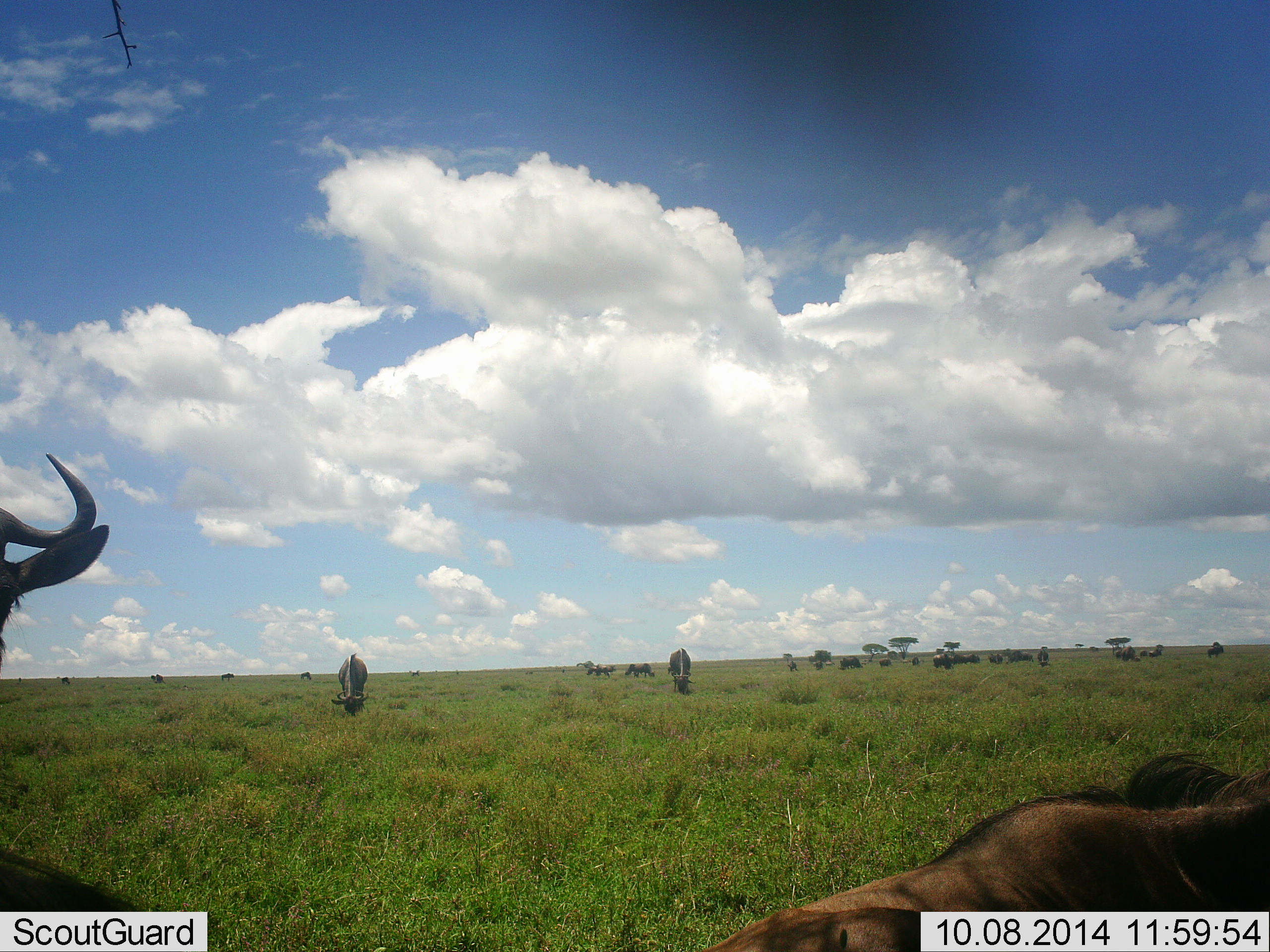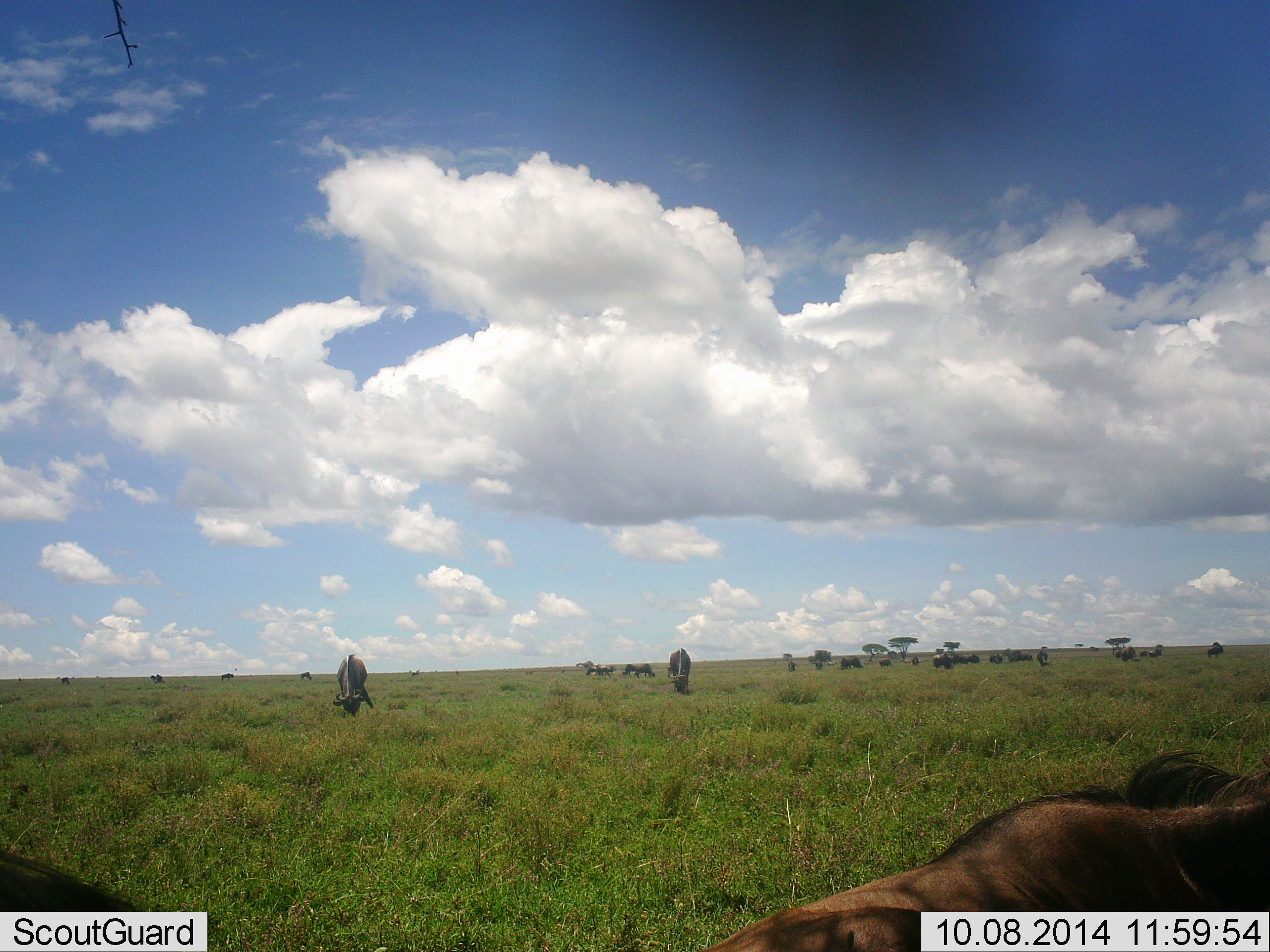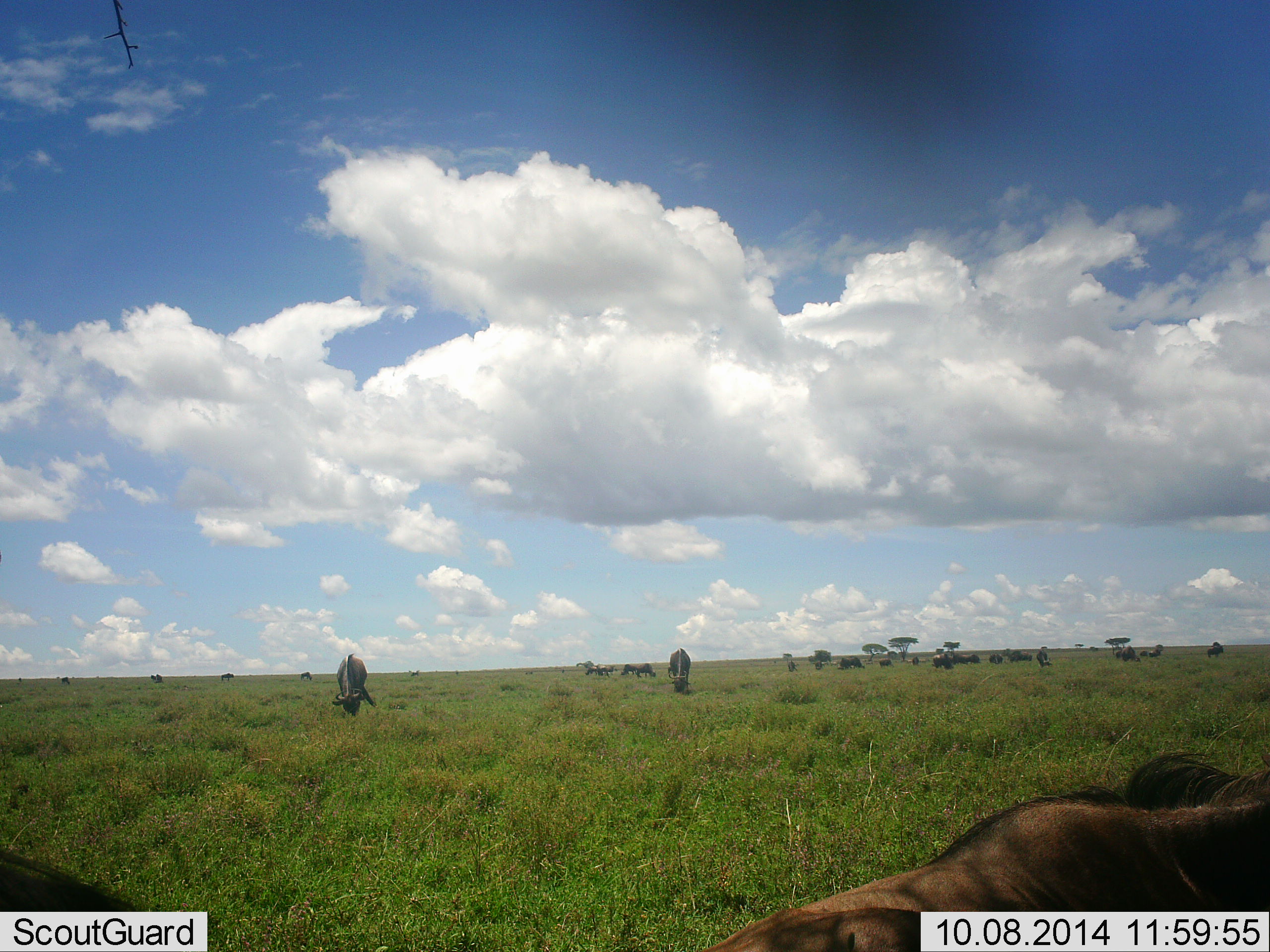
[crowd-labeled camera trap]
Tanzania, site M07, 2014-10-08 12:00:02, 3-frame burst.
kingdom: Animalia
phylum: Chordata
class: Mammalia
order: Artiodactyla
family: Bovidae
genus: Connochaetes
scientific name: Connochaetes taurinus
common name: blue wildebeest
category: wildebeest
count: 11-50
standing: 50%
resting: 60%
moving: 10%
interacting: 0%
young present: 0%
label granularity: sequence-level